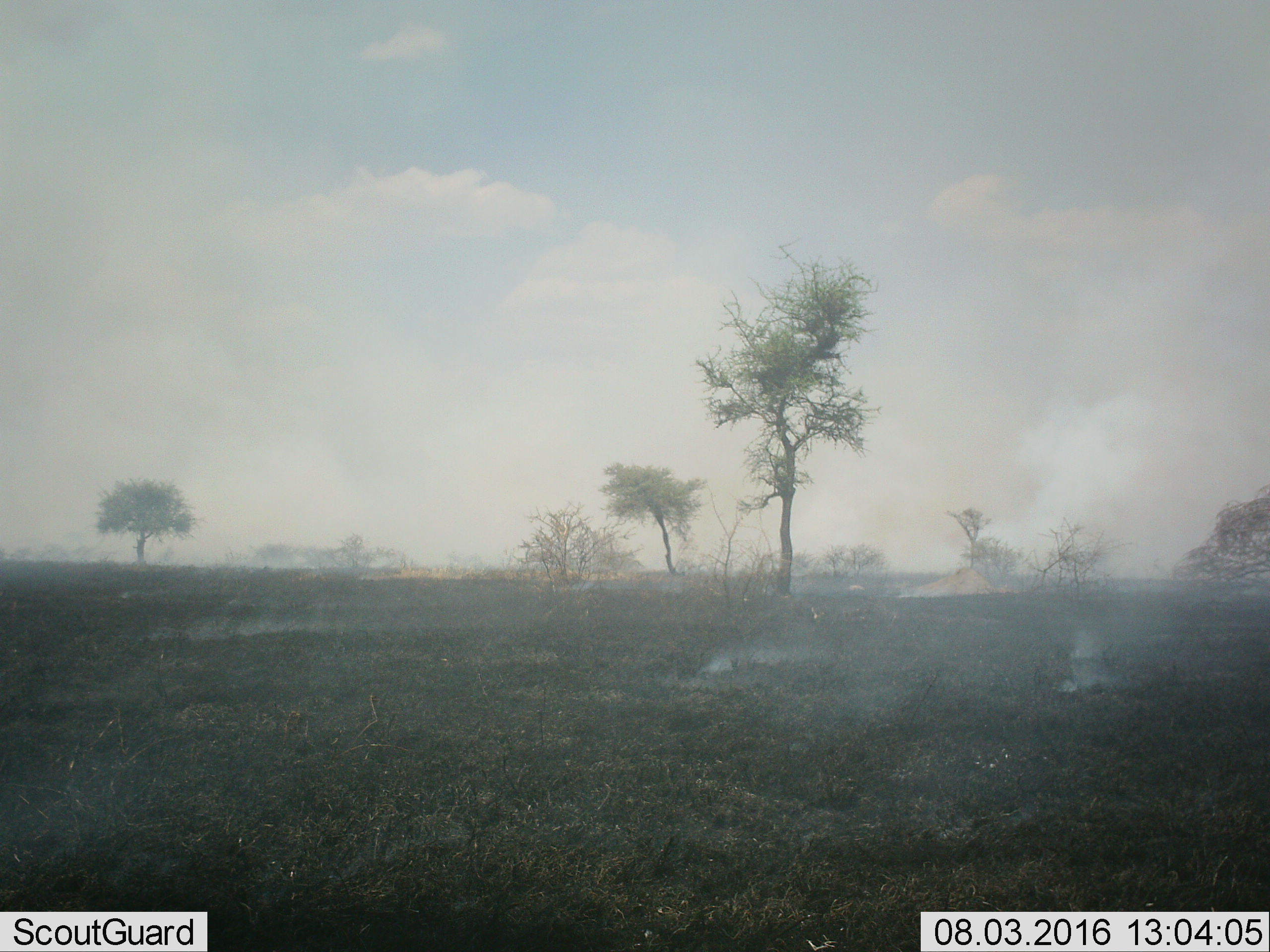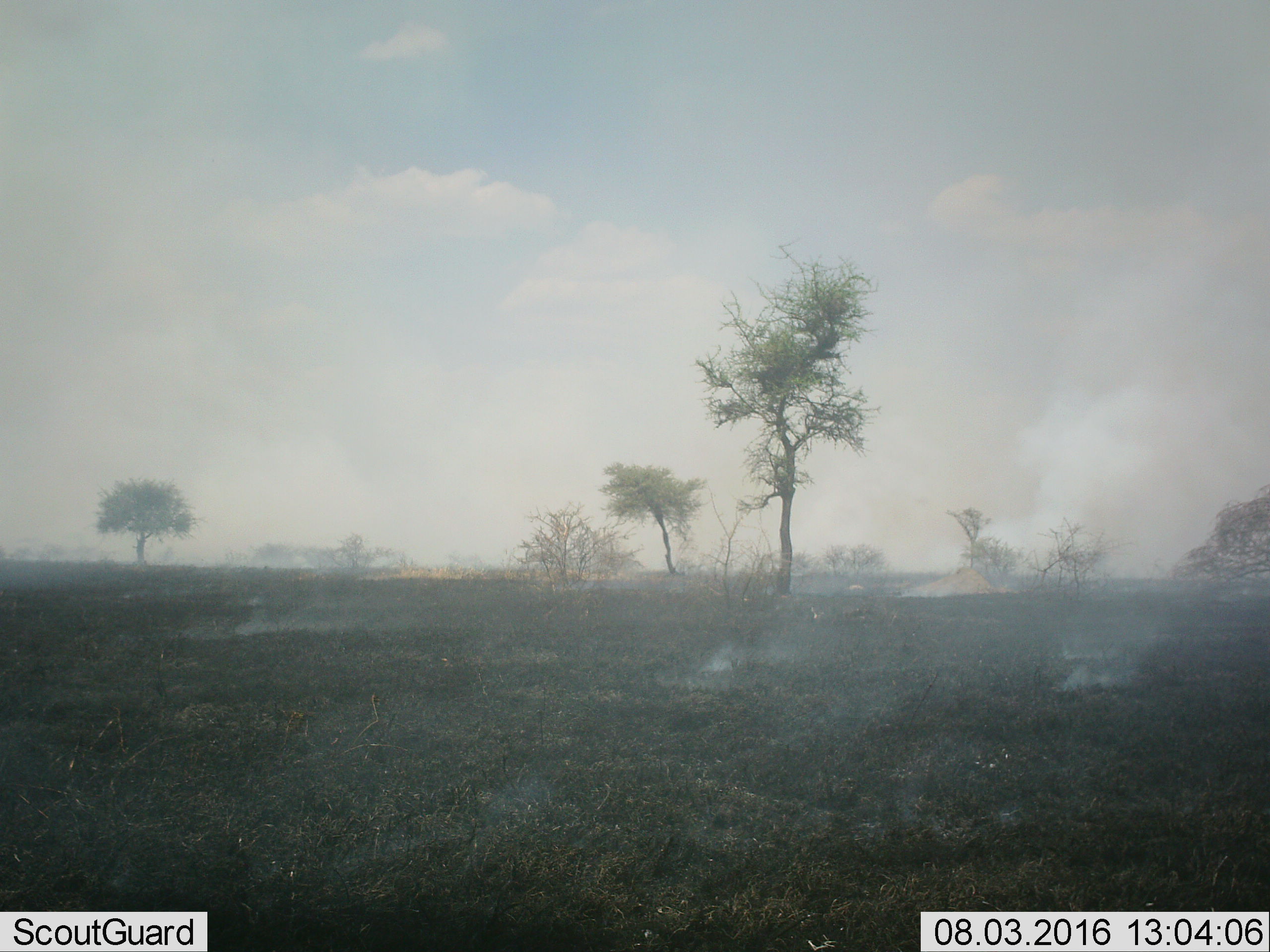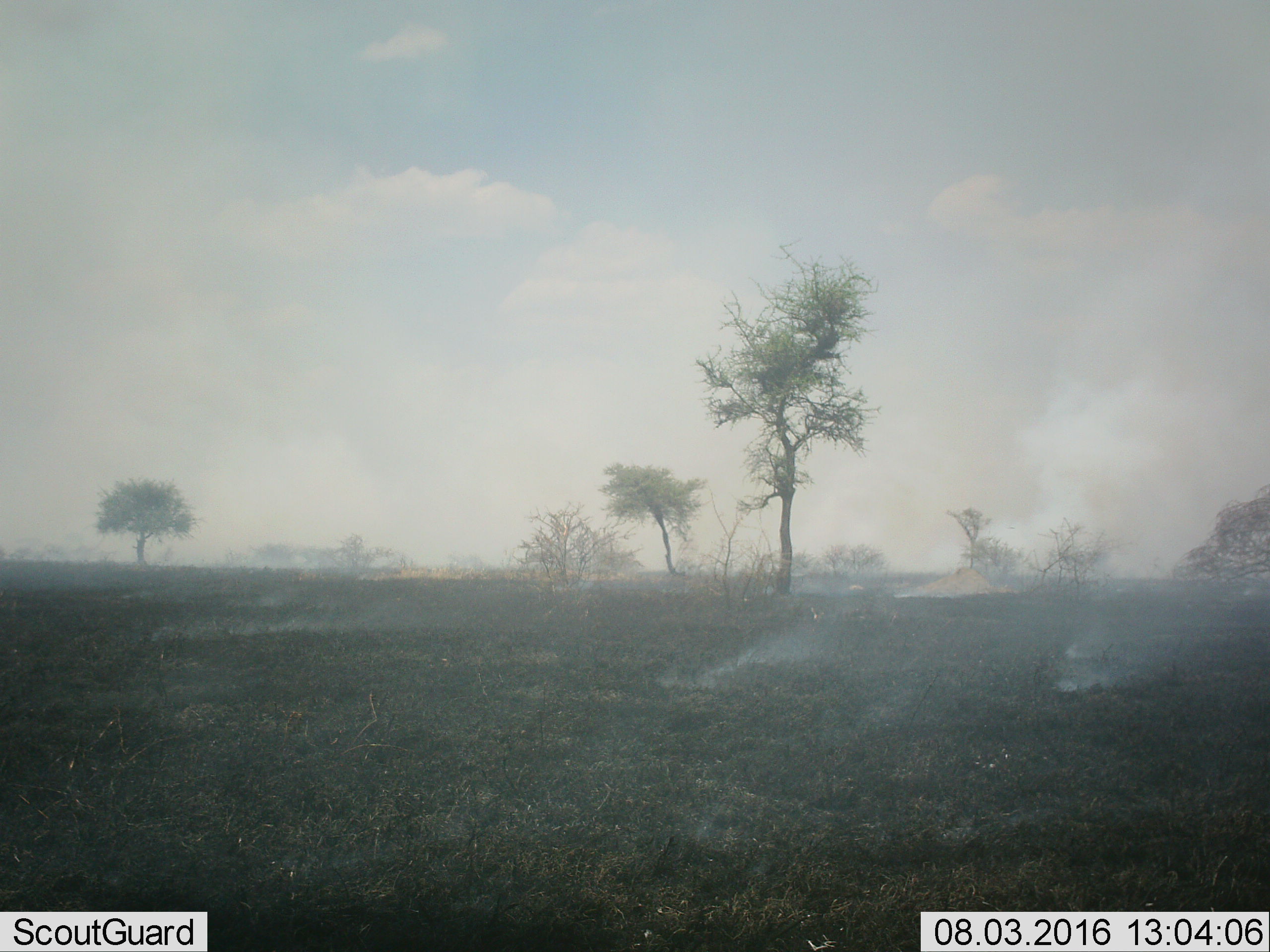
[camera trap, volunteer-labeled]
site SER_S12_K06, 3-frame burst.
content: unidentified animal